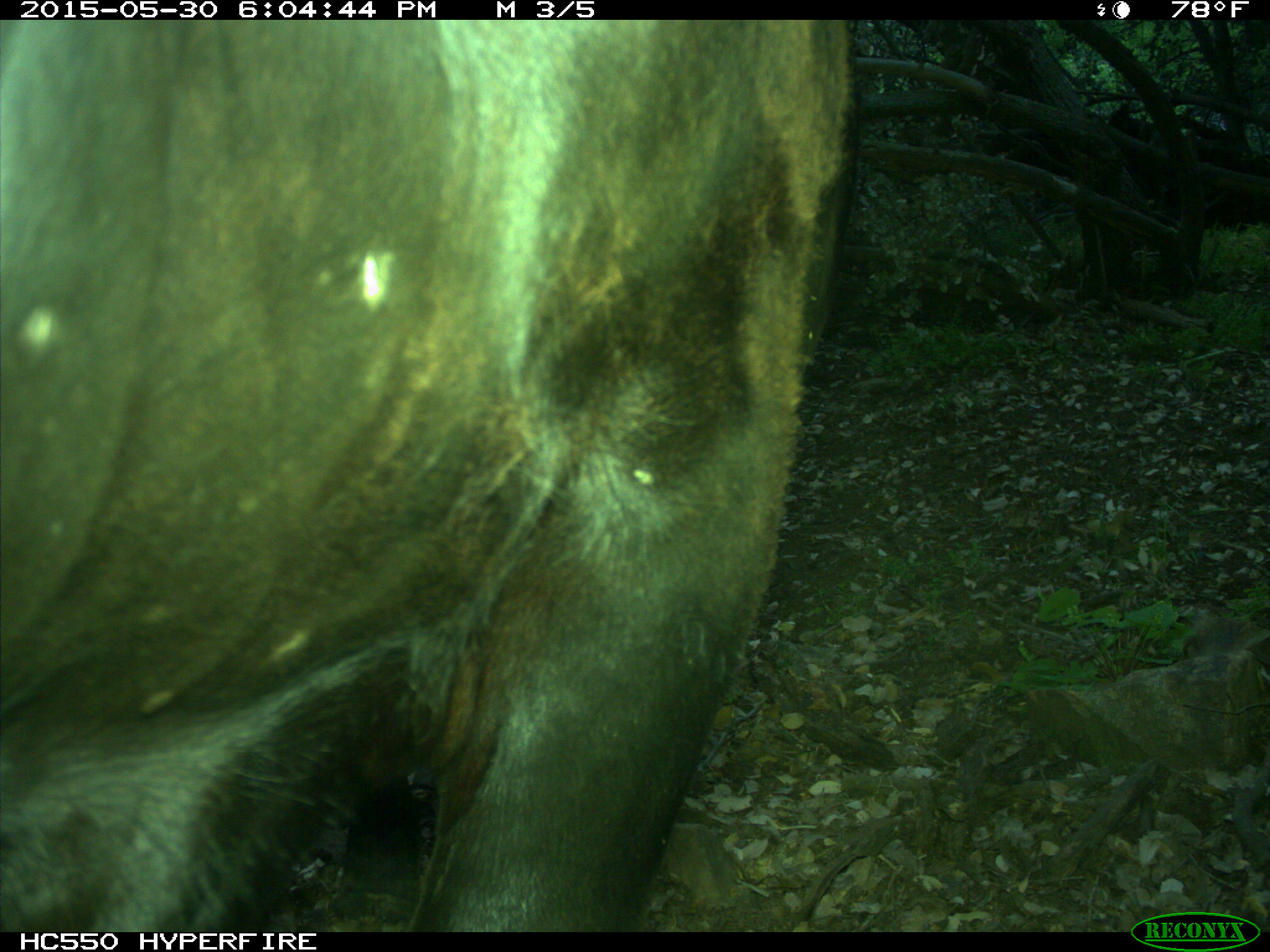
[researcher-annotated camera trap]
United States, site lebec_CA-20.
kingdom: Animalia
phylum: Chordata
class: Mammalia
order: Artiodactyla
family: Bovidae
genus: Bos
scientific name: Bos taurus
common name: domestic cow